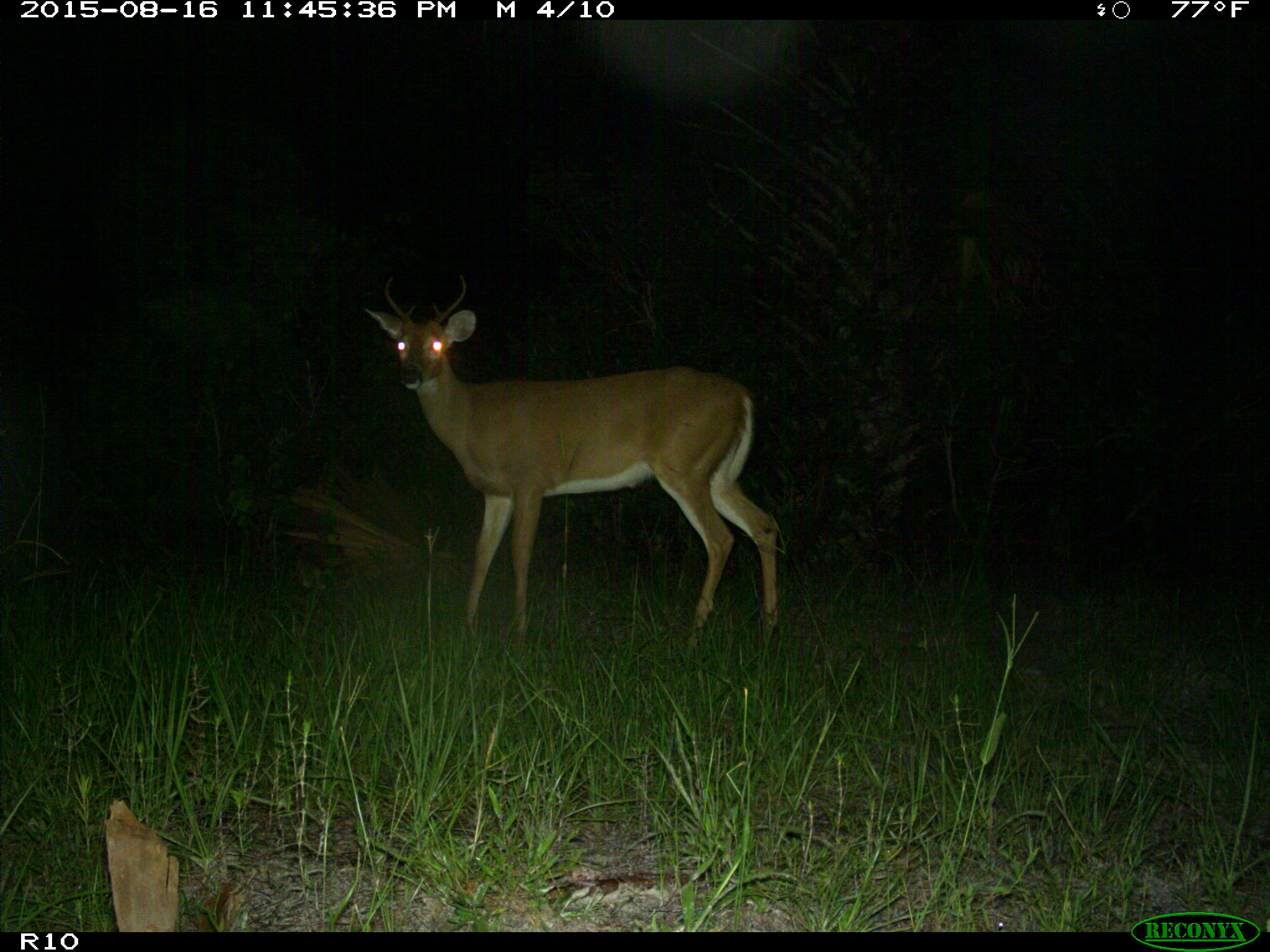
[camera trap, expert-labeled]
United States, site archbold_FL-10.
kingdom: Animalia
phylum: Chordata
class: Mammalia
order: Artiodactyla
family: Cervidae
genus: Odocoileus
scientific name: Odocoileus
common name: deer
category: unidentified deer